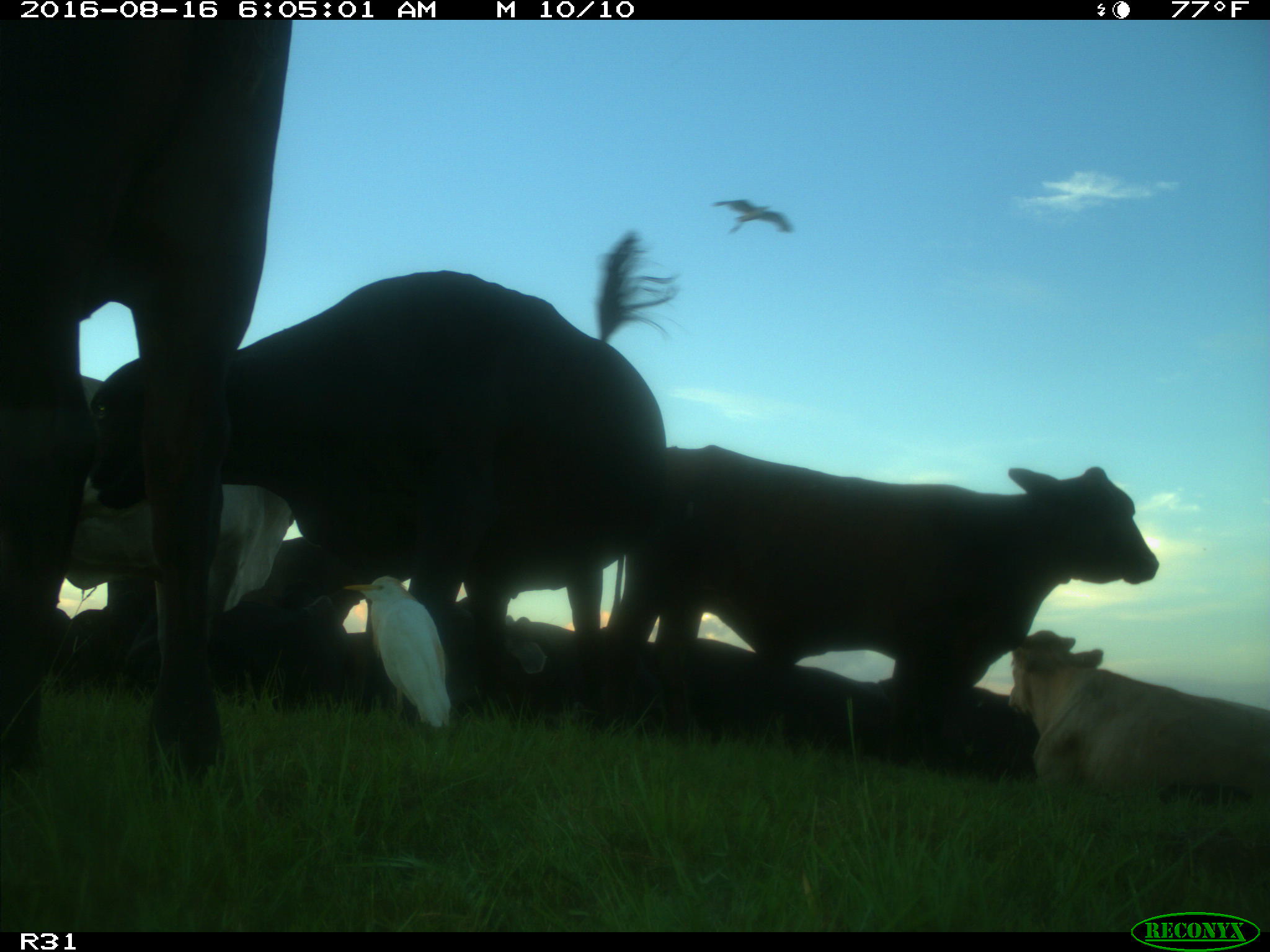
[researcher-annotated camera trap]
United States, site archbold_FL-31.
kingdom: Animalia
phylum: Chordata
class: Mammalia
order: Artiodactyla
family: Bovidae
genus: Bos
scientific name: Bos taurus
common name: domestic cow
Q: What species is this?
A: Bos taurus (domestic cow).